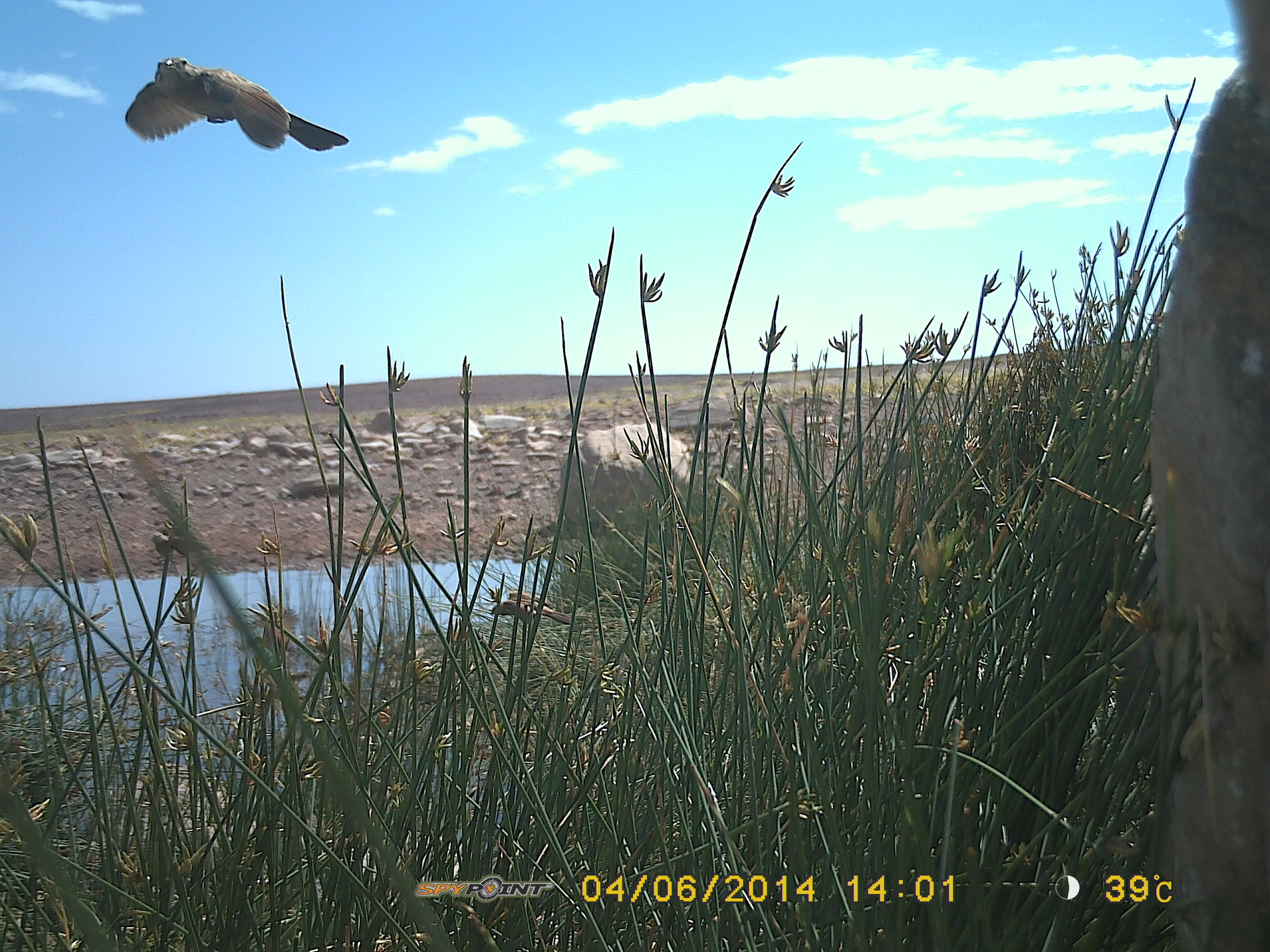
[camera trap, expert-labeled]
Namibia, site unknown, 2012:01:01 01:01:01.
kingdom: Animalia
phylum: Chordata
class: Aves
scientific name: Aves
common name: birds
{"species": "Aves (birds)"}